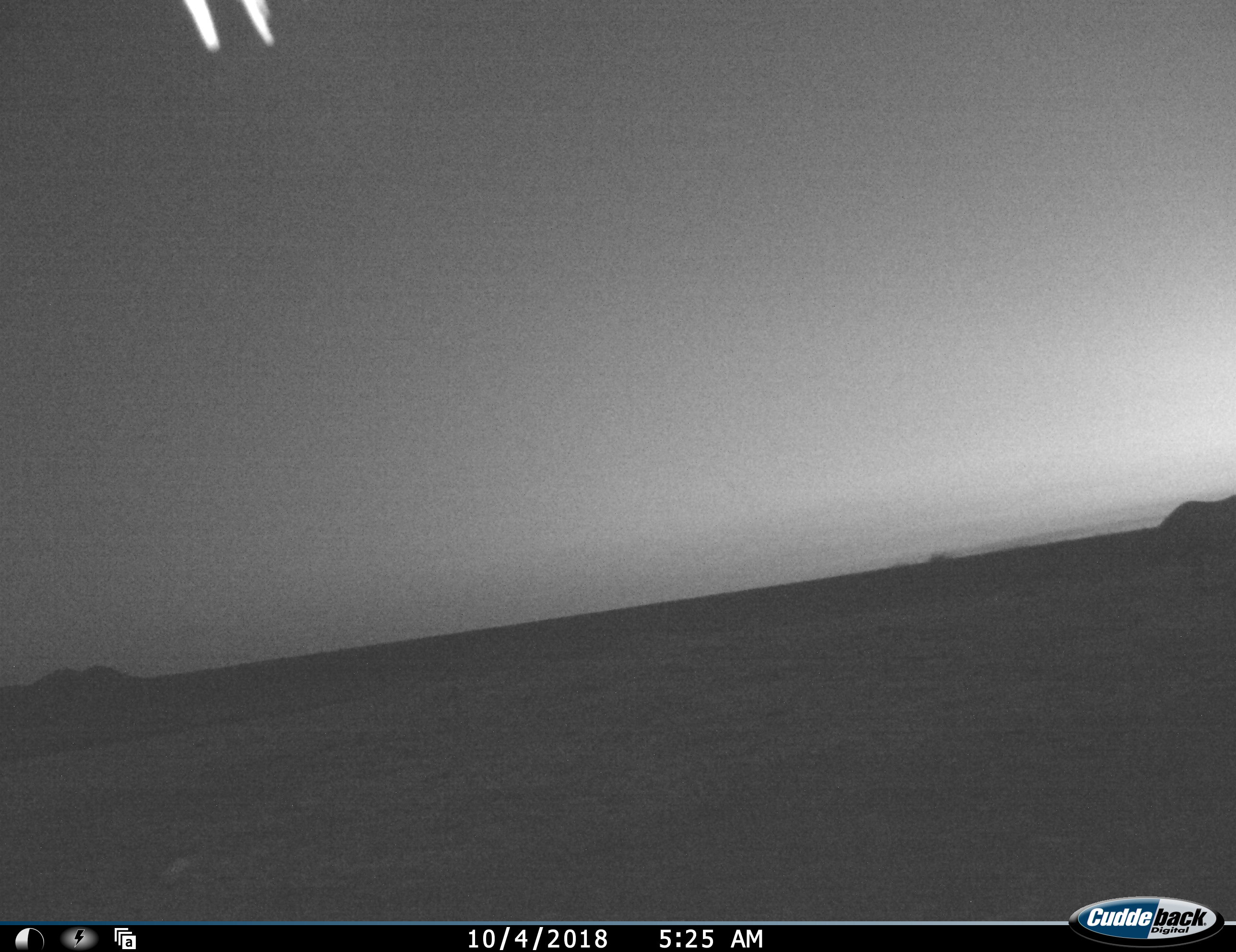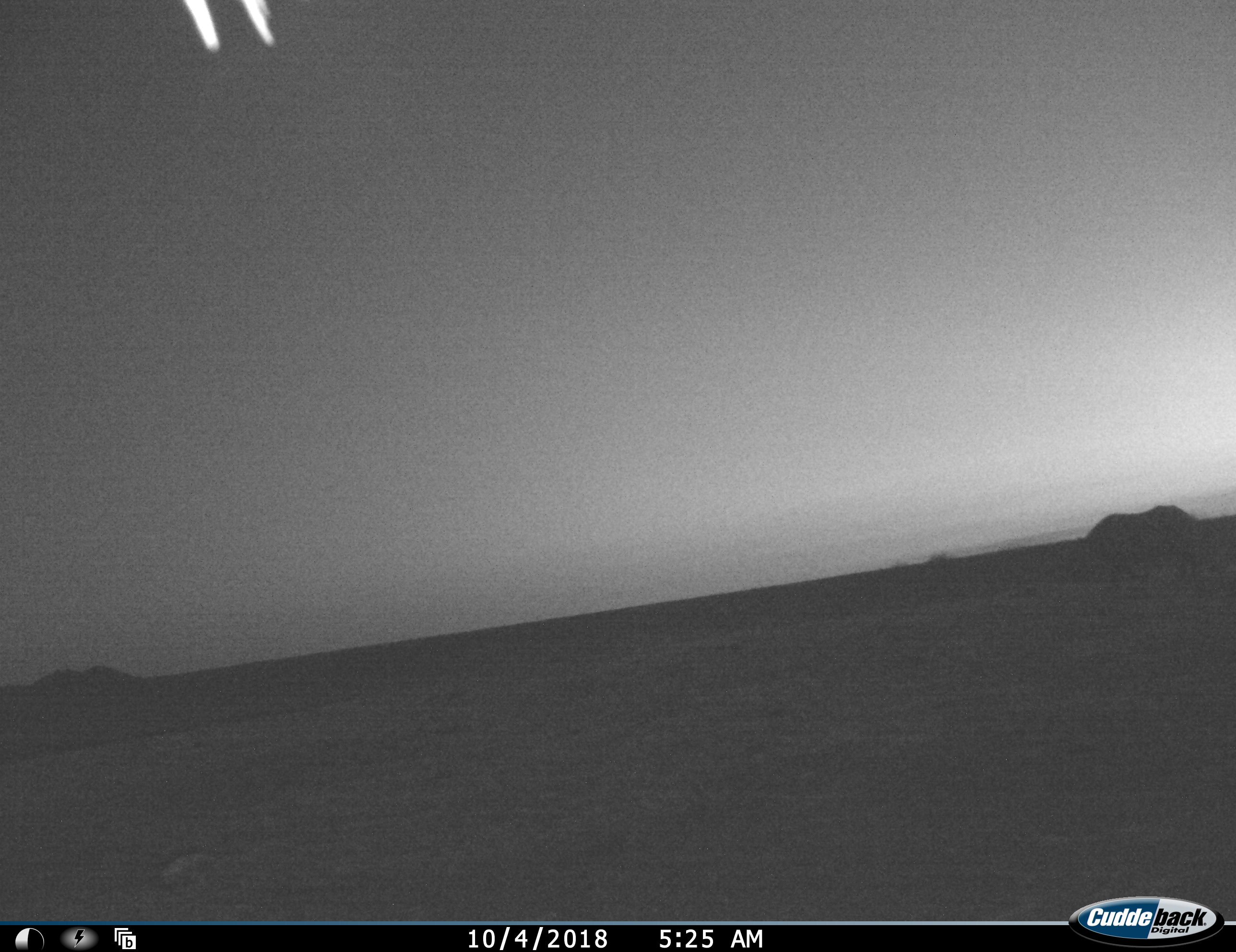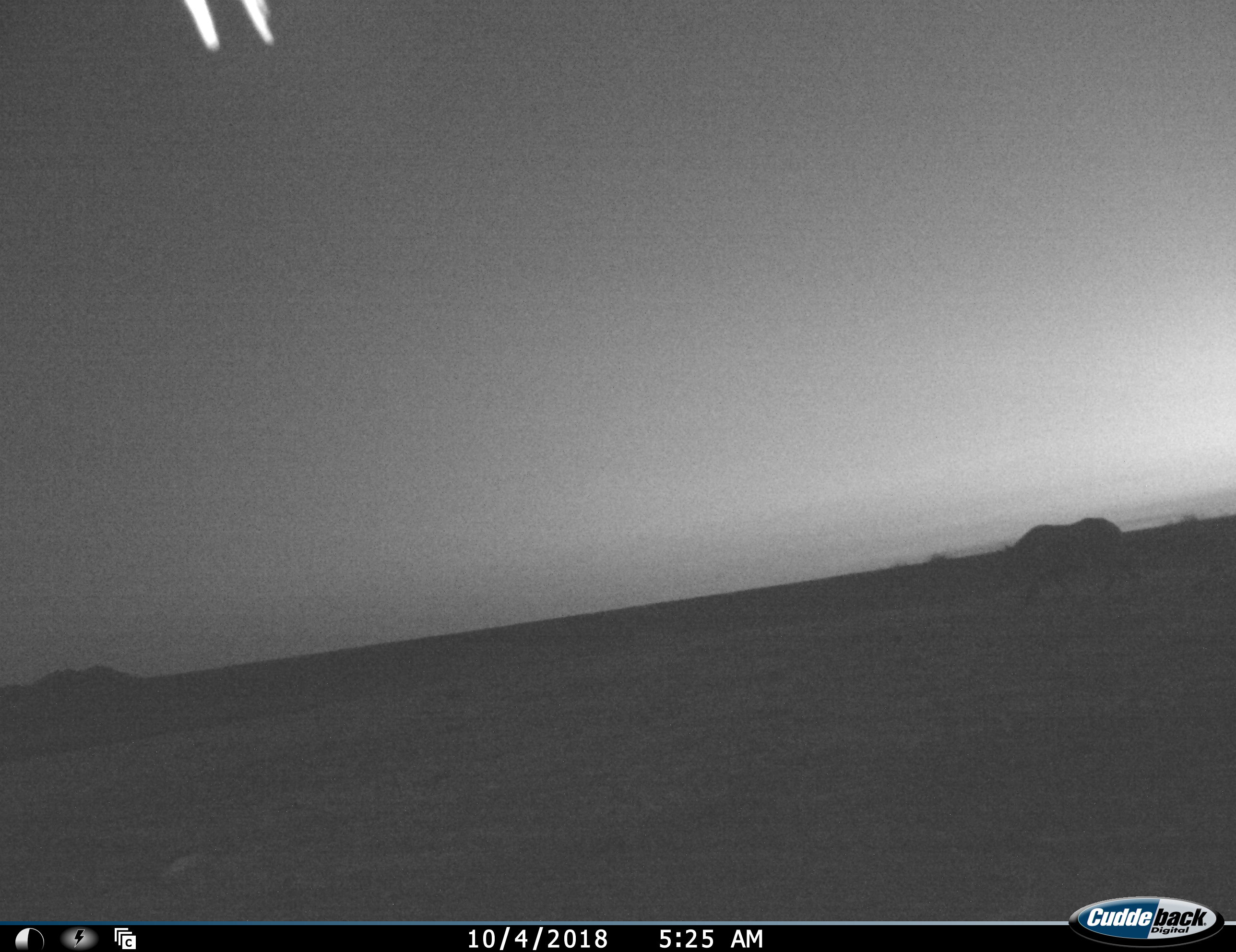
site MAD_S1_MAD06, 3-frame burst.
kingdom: Animalia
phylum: Chordata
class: Mammalia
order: Perissodactyla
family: Rhinocerotidae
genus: Ceratotherium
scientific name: Ceratotherium simum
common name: white rhinoceros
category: rhinoceroswhite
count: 1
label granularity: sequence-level